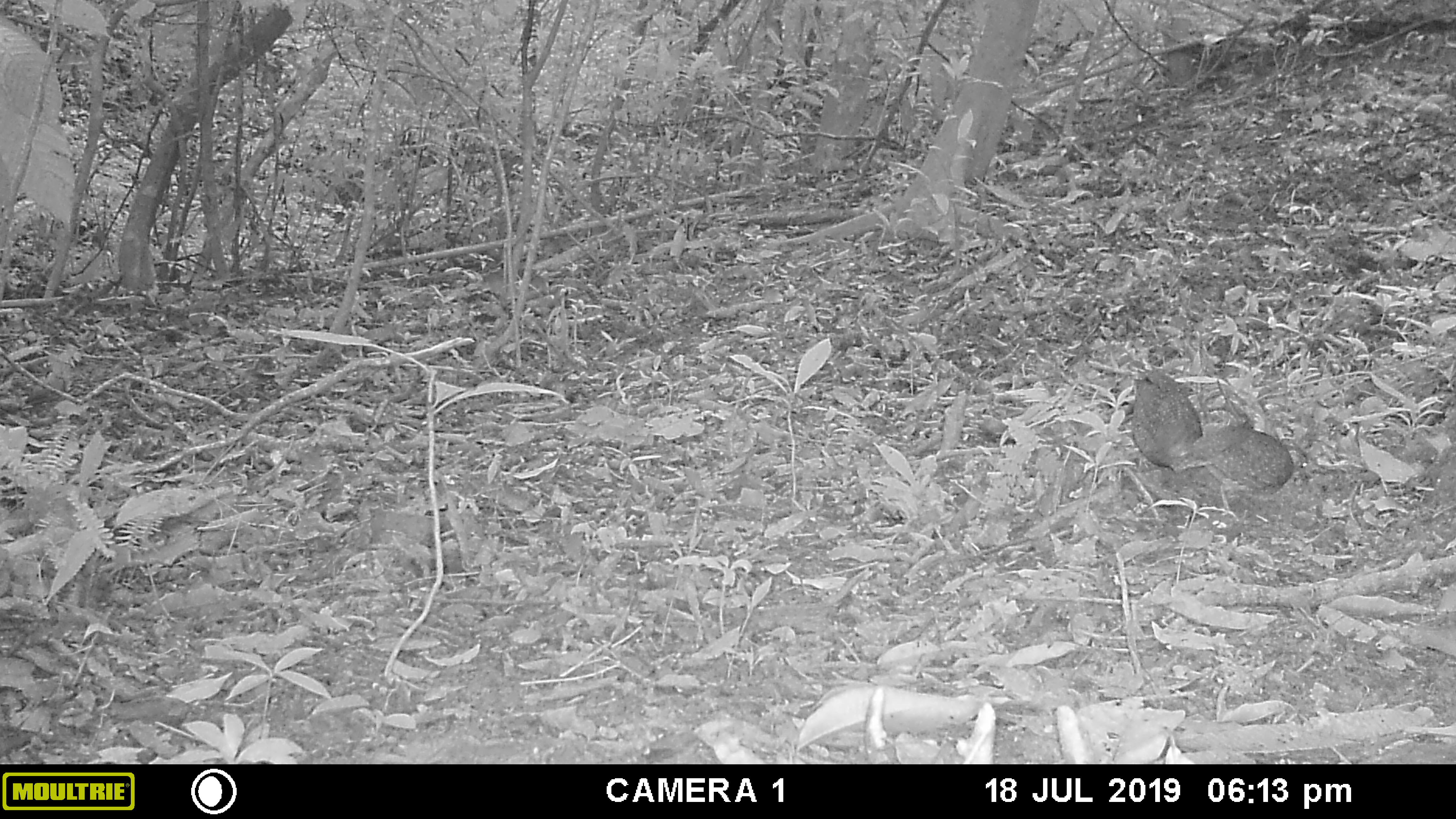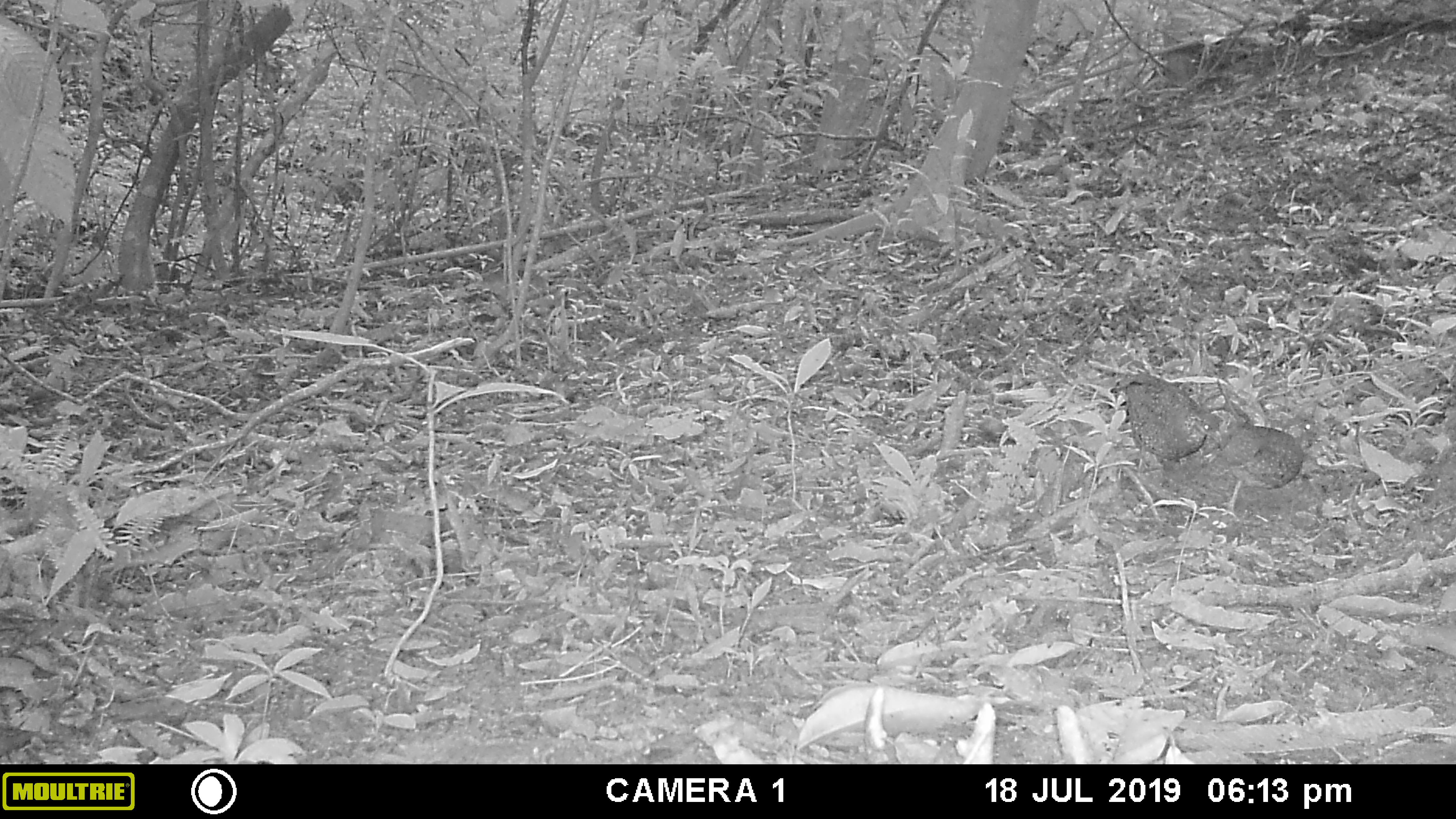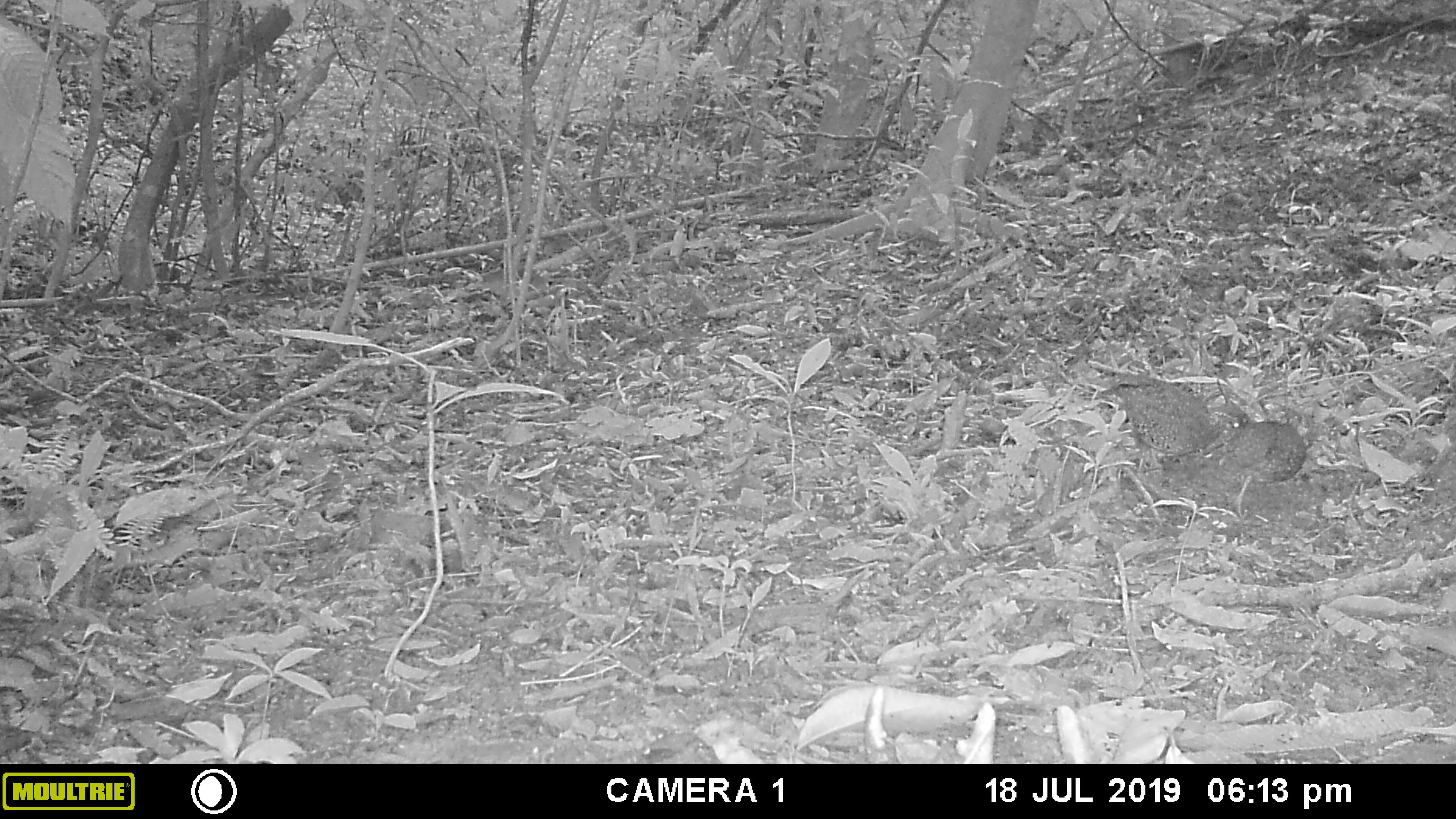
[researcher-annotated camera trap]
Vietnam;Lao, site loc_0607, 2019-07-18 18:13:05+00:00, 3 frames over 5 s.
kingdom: Animalia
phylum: Chordata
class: Aves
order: Galliformes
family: Phasianidae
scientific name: Phasianidae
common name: partridge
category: unidentified partridge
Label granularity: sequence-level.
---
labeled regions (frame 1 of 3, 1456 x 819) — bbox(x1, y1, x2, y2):
unidentified partridge: bbox(1191, 376, 1310, 522); bbox(1130, 368, 1206, 473)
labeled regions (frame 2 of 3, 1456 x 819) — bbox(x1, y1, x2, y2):
unidentified partridge: bbox(1191, 379, 1305, 515); bbox(1116, 371, 1224, 479)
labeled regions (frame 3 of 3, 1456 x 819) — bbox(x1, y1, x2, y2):
unidentified partridge: bbox(1098, 373, 1220, 474); bbox(1203, 418, 1307, 519)